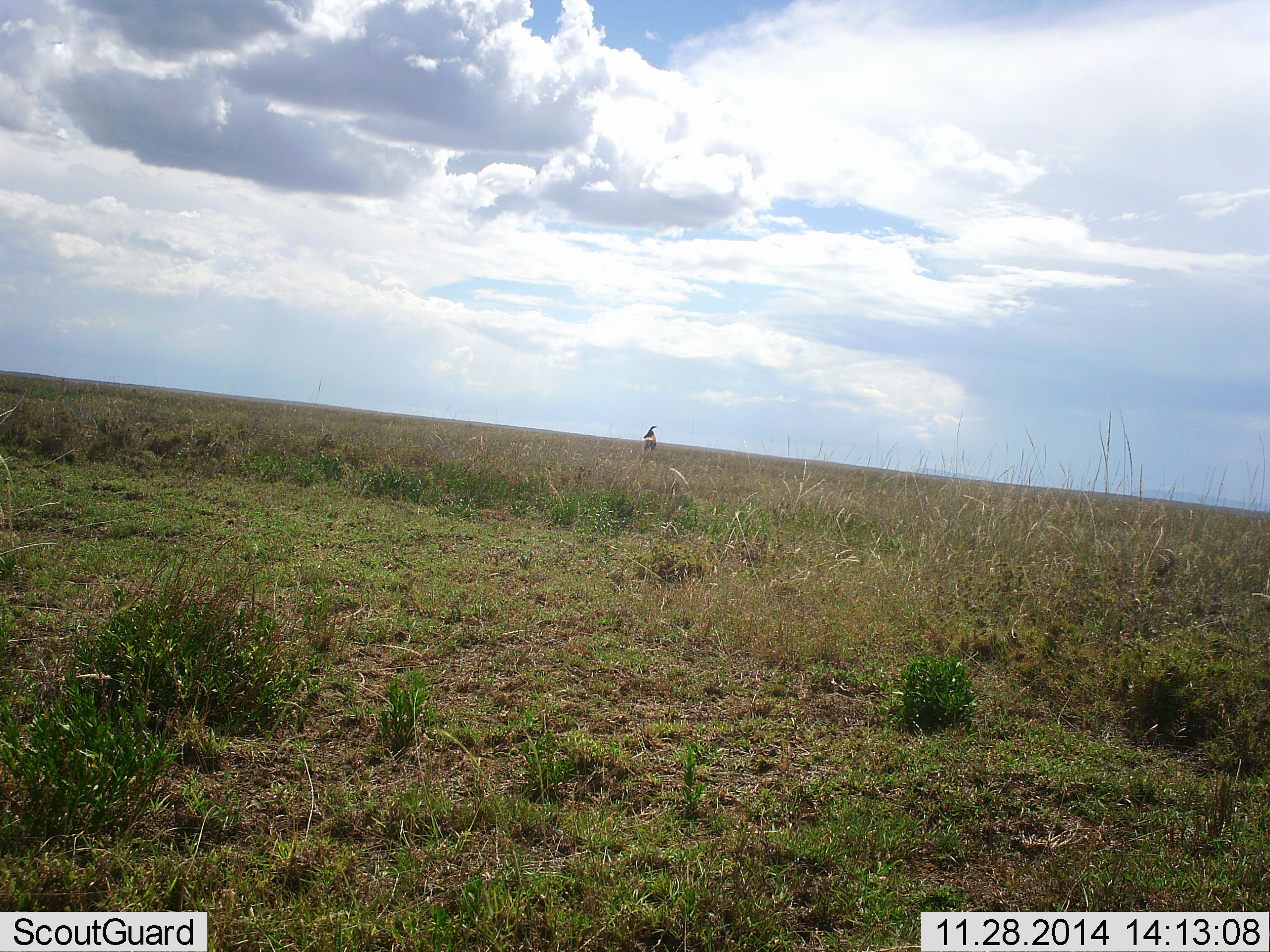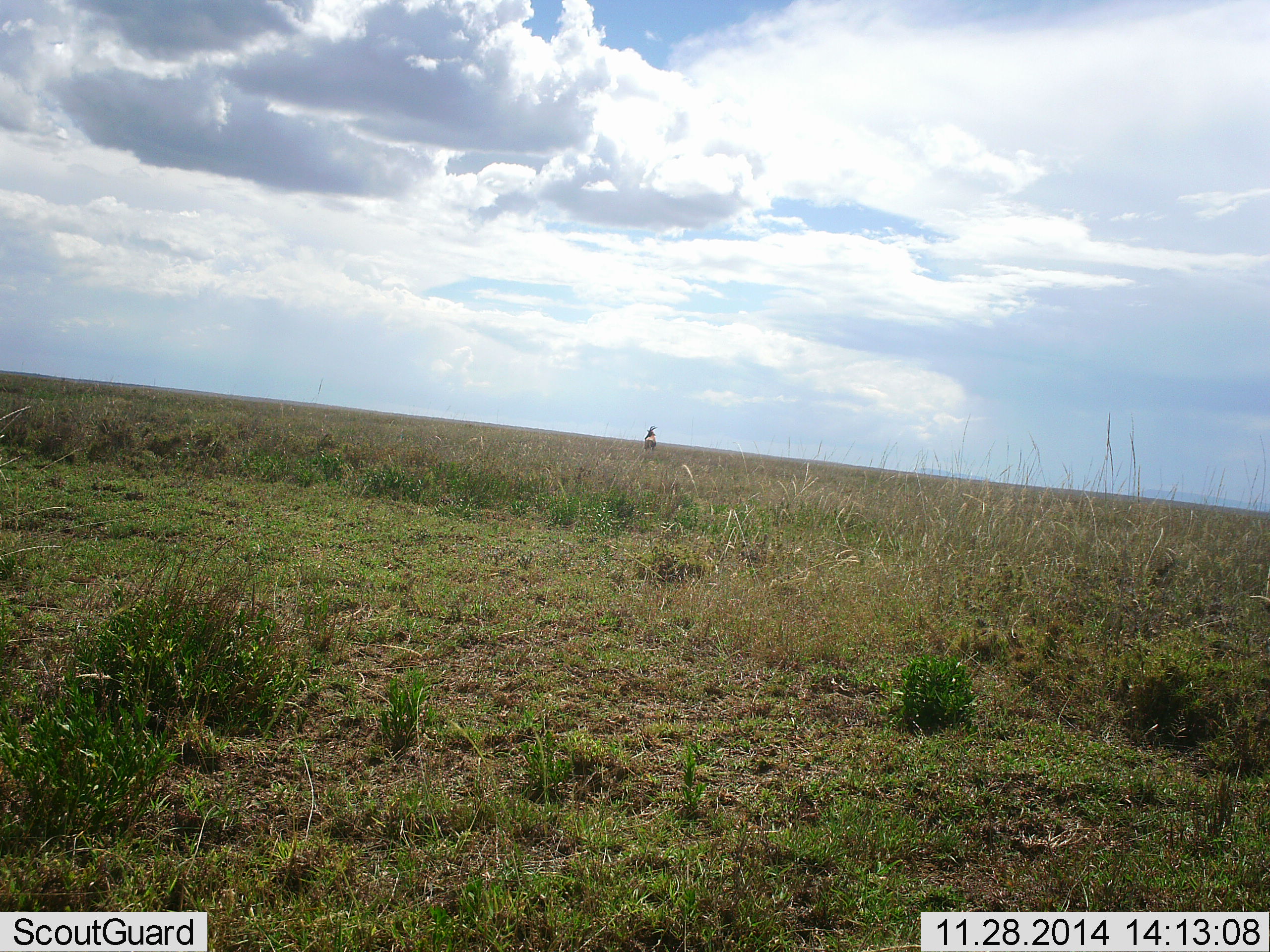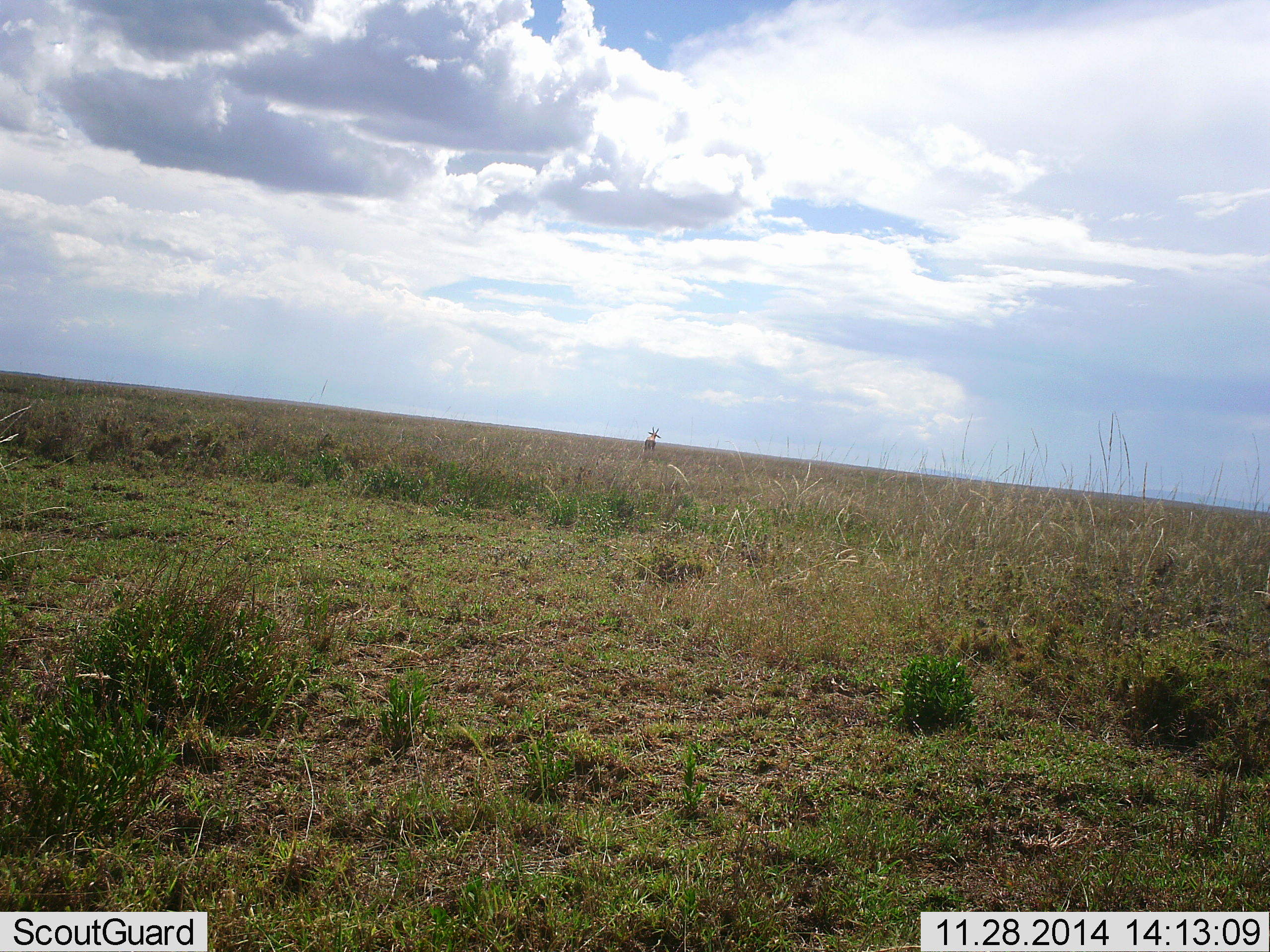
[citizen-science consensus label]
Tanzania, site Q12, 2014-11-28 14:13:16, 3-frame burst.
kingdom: Animalia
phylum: Chordata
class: Mammalia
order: Artiodactyla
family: Bovidae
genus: Alcelaphus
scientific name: Alcelaphus buselaphus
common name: hartebeest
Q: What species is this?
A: Hartebeest (Alcelaphus buselaphus).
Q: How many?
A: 1.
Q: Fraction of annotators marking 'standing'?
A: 100%.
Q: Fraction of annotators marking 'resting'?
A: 0%.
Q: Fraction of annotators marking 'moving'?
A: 0%.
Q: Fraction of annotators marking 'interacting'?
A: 0%.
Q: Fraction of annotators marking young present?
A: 0%.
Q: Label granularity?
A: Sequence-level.